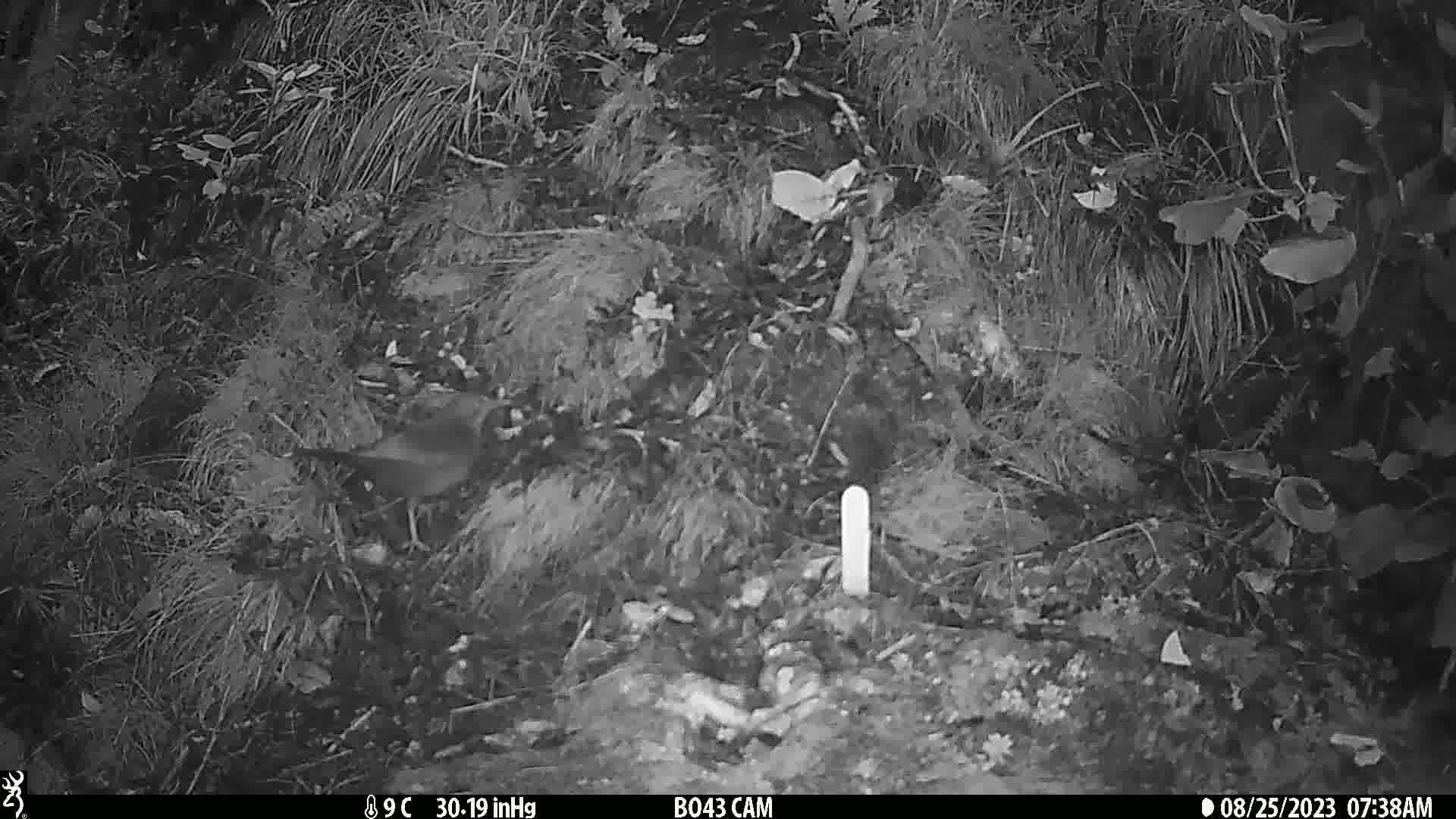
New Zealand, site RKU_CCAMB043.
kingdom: Animalia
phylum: Chordata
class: Aves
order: Passeriformes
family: Turdidae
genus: Turdus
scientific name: Turdus merula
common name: eurasian blackbird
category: blackbird